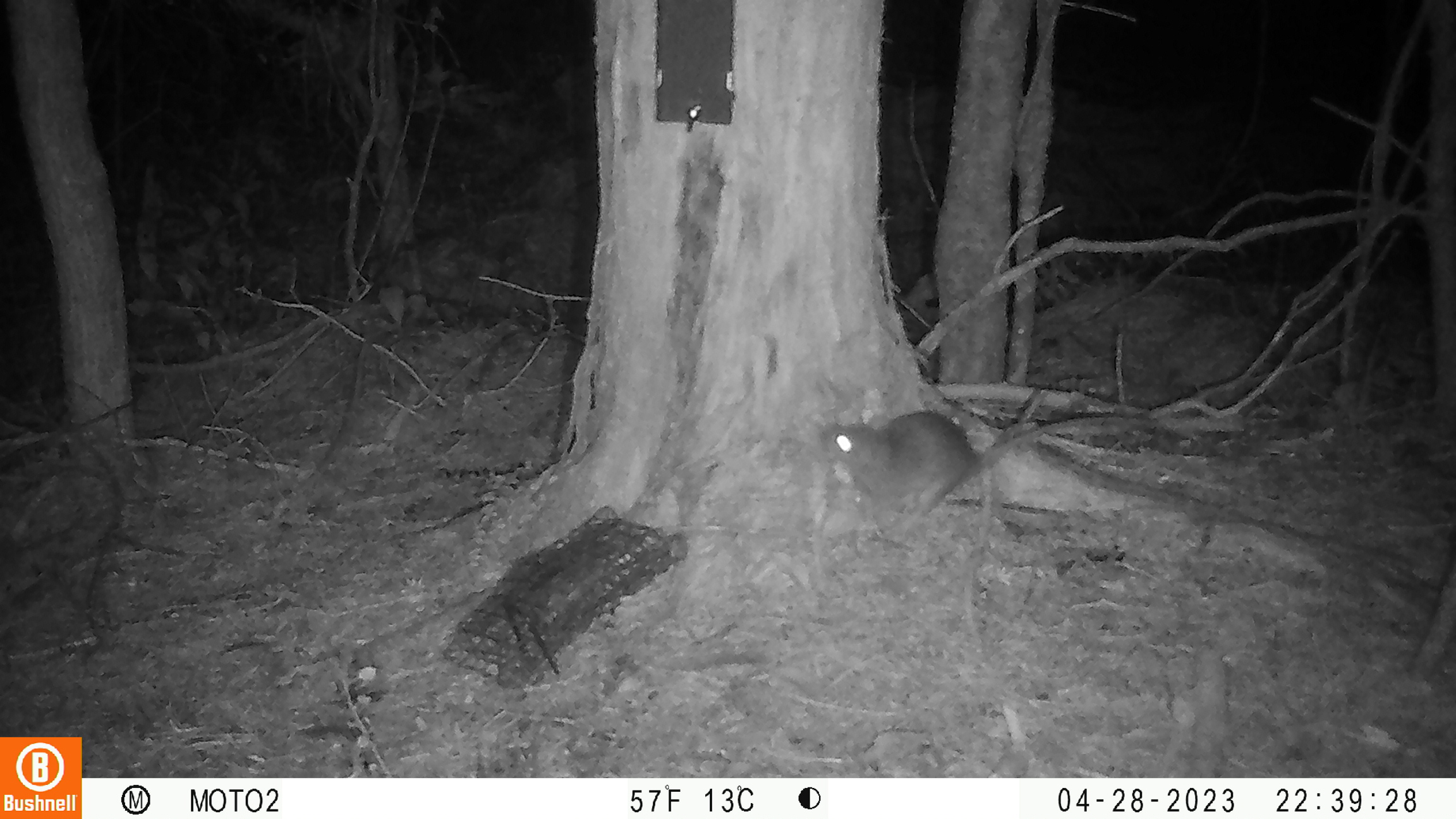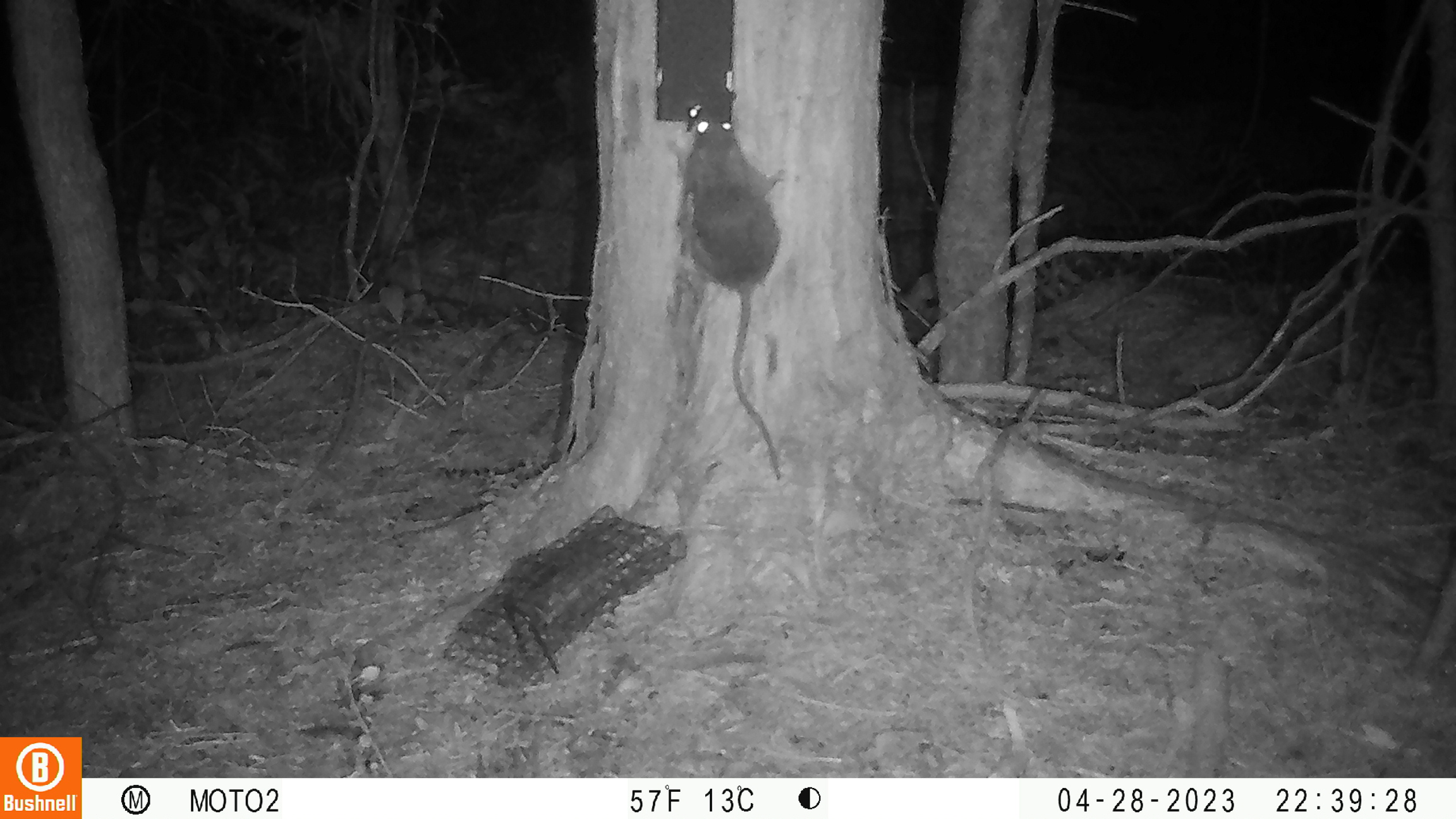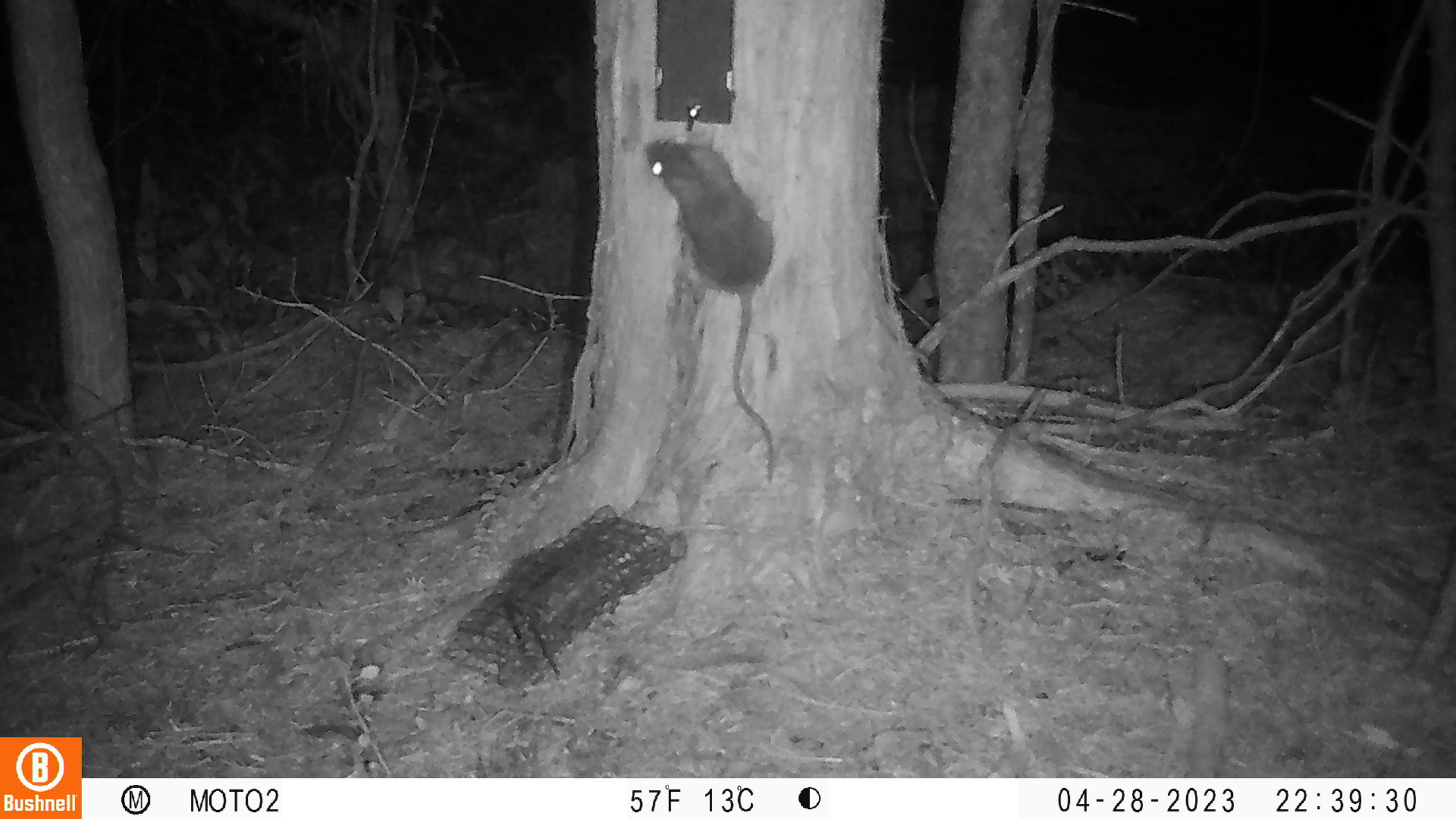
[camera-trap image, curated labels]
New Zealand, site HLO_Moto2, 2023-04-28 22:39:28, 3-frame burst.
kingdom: Animalia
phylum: Chordata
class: Mammalia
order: Rodentia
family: Muridae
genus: Rattus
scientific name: Rattus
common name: rat